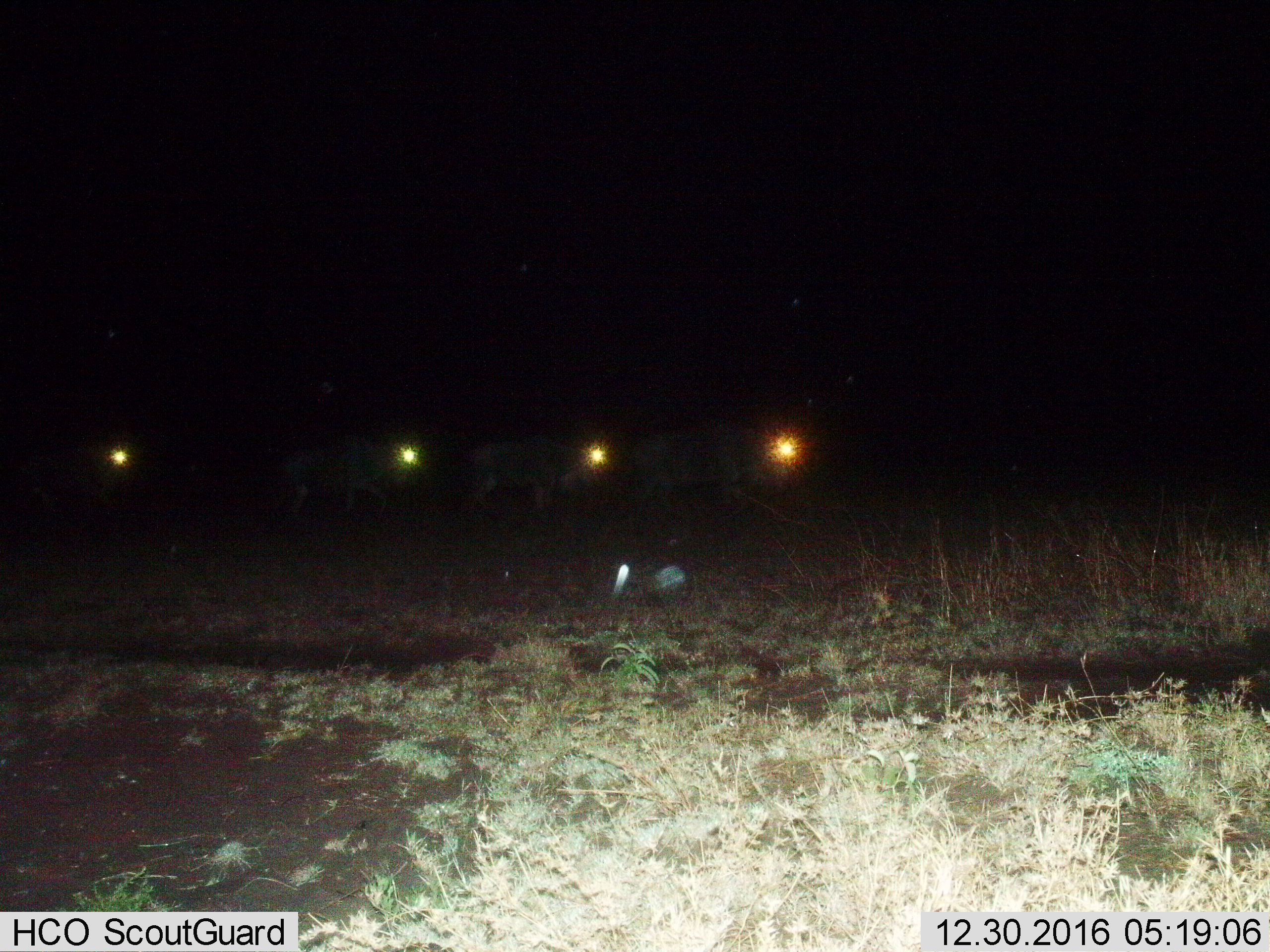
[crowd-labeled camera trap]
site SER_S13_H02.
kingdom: Animalia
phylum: Chordata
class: Mammalia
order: Artiodactyla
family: Bovidae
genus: Connochaetes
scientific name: Connochaetes taurinus taurinus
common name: blue wildebeest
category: wildebeestblue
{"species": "wildebeestblue (blue wildebeest) (Connochaetes taurinus taurinus)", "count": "4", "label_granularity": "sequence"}